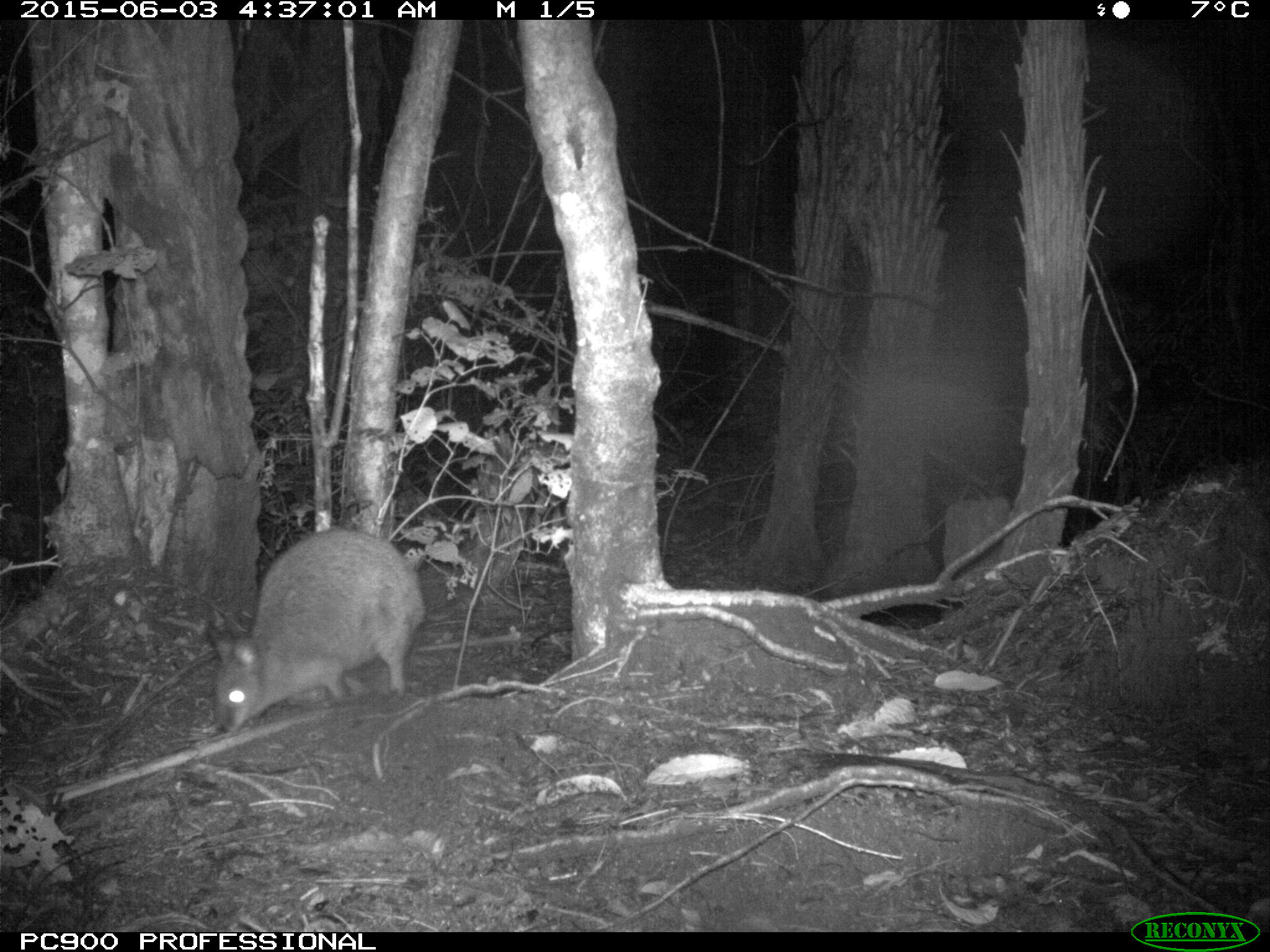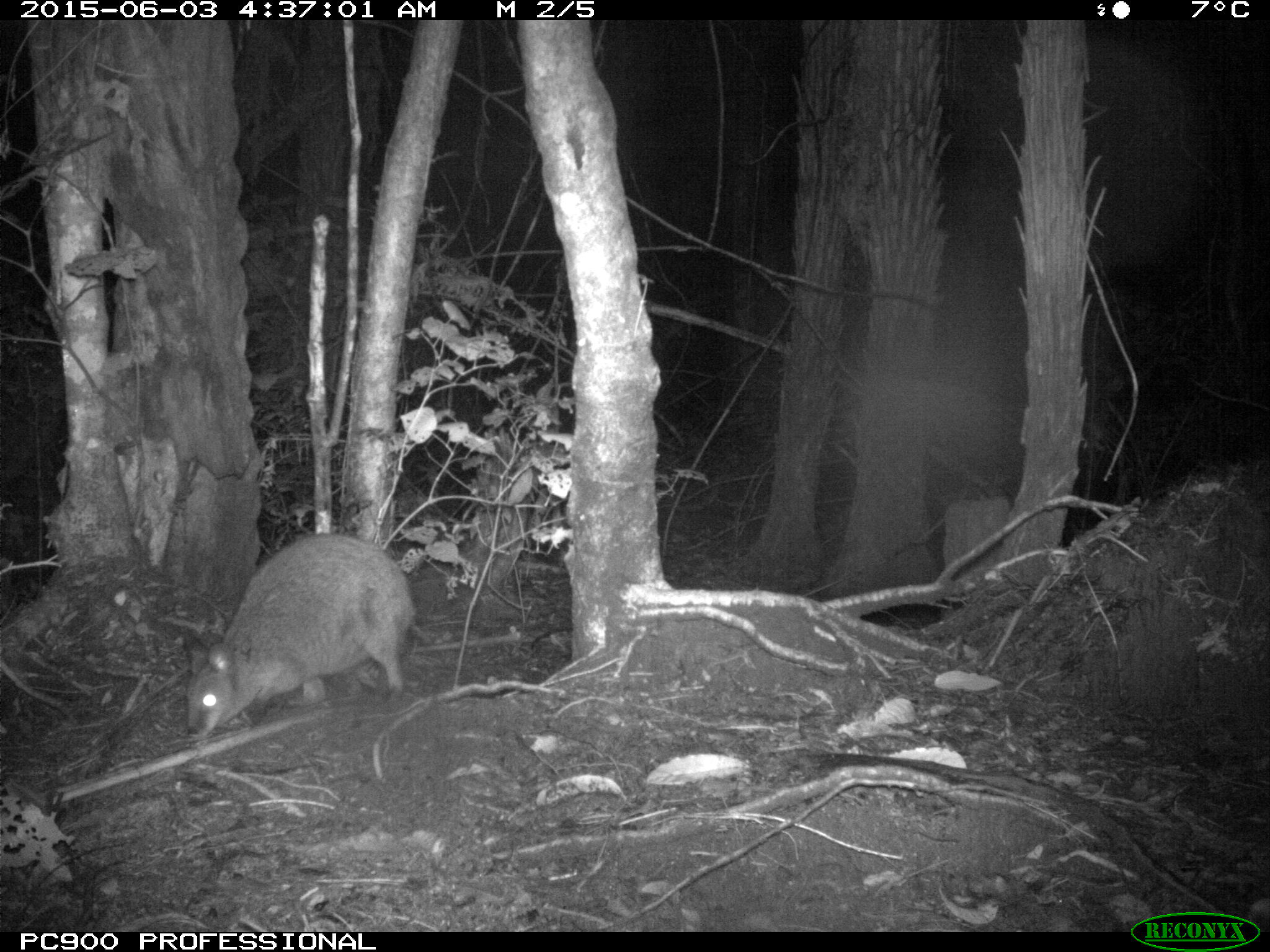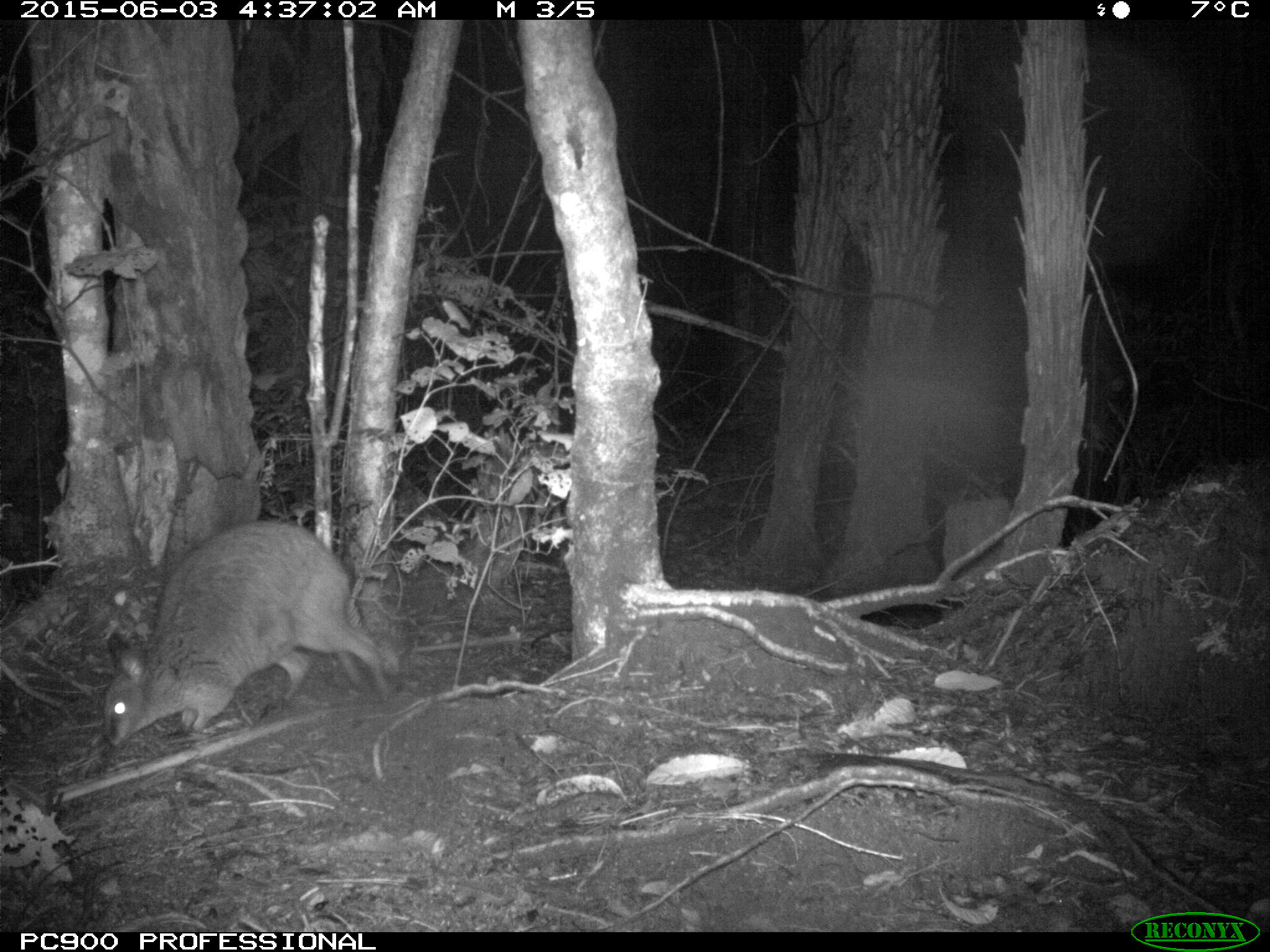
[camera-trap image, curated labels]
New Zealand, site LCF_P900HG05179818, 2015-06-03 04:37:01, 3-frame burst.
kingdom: Animalia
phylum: Chordata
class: Mammalia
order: Diprotodontia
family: Macropodidae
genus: Notamacropus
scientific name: Notamacropus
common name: wallaby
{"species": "wallaby (Notamacropus)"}